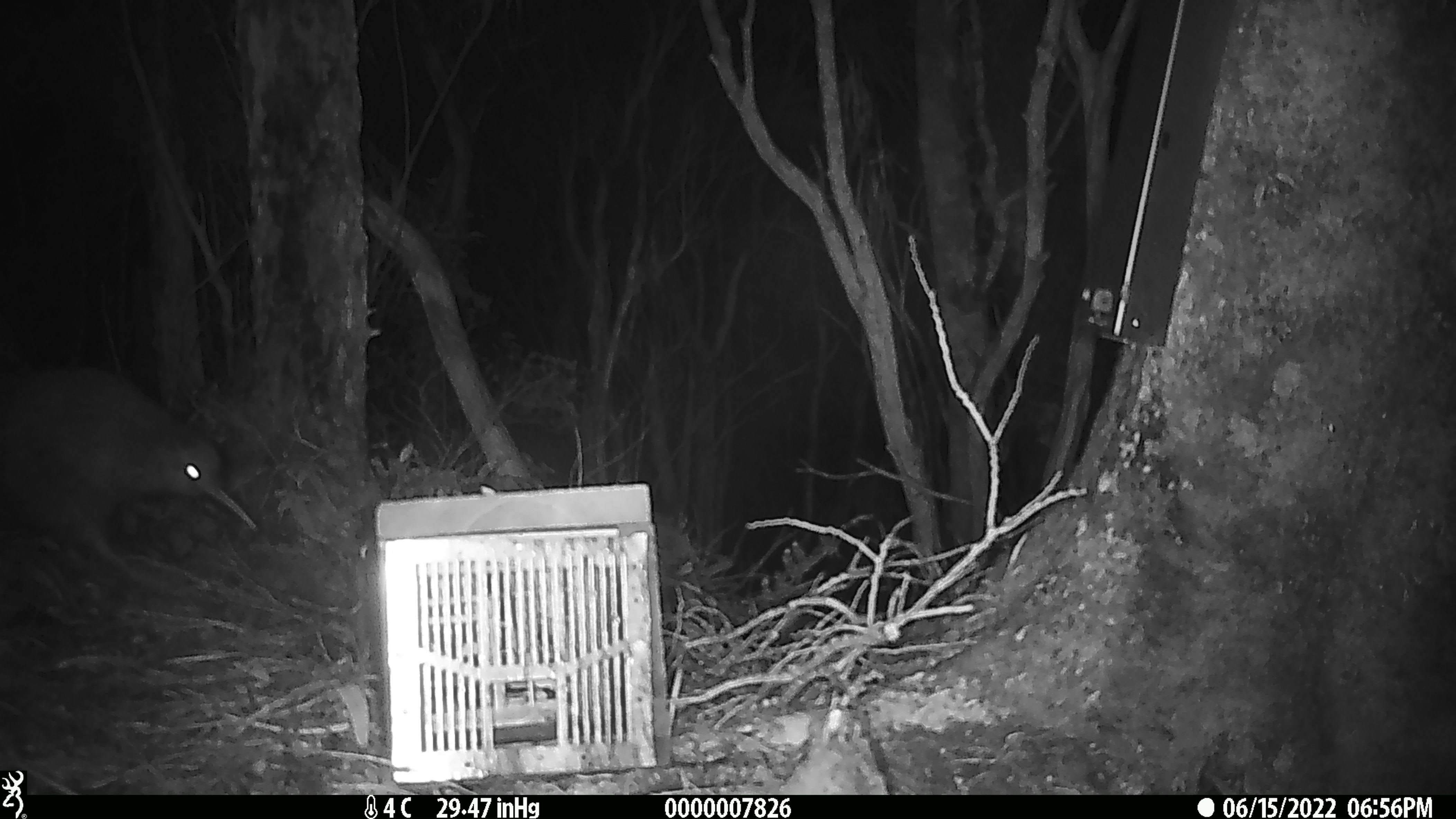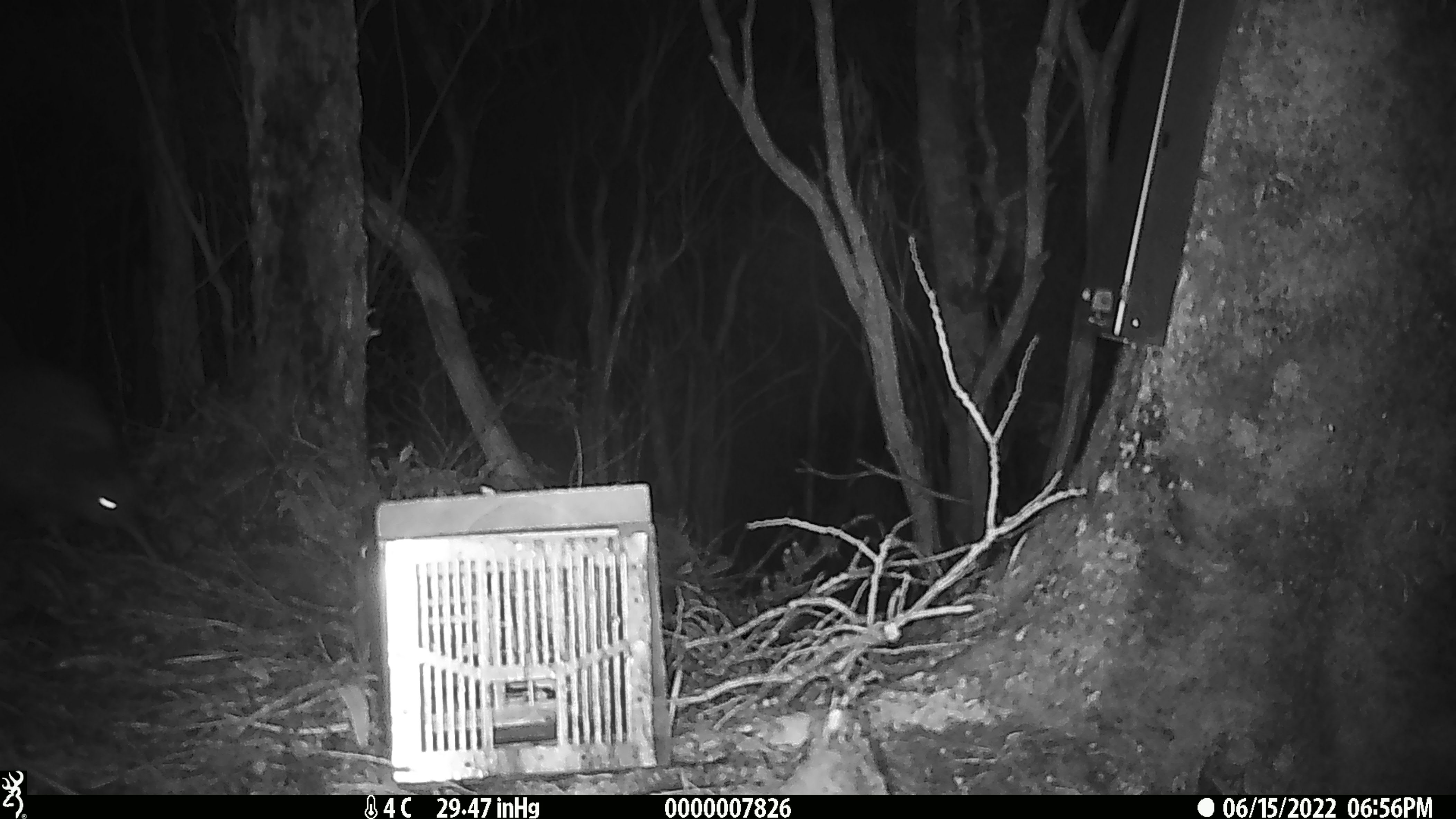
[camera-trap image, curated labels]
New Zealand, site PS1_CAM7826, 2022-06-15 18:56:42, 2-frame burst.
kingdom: Animalia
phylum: Chordata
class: Aves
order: Apterygiformes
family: Apterygidae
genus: Apteryx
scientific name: Apteryx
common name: kiwi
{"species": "kiwi (Apteryx)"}